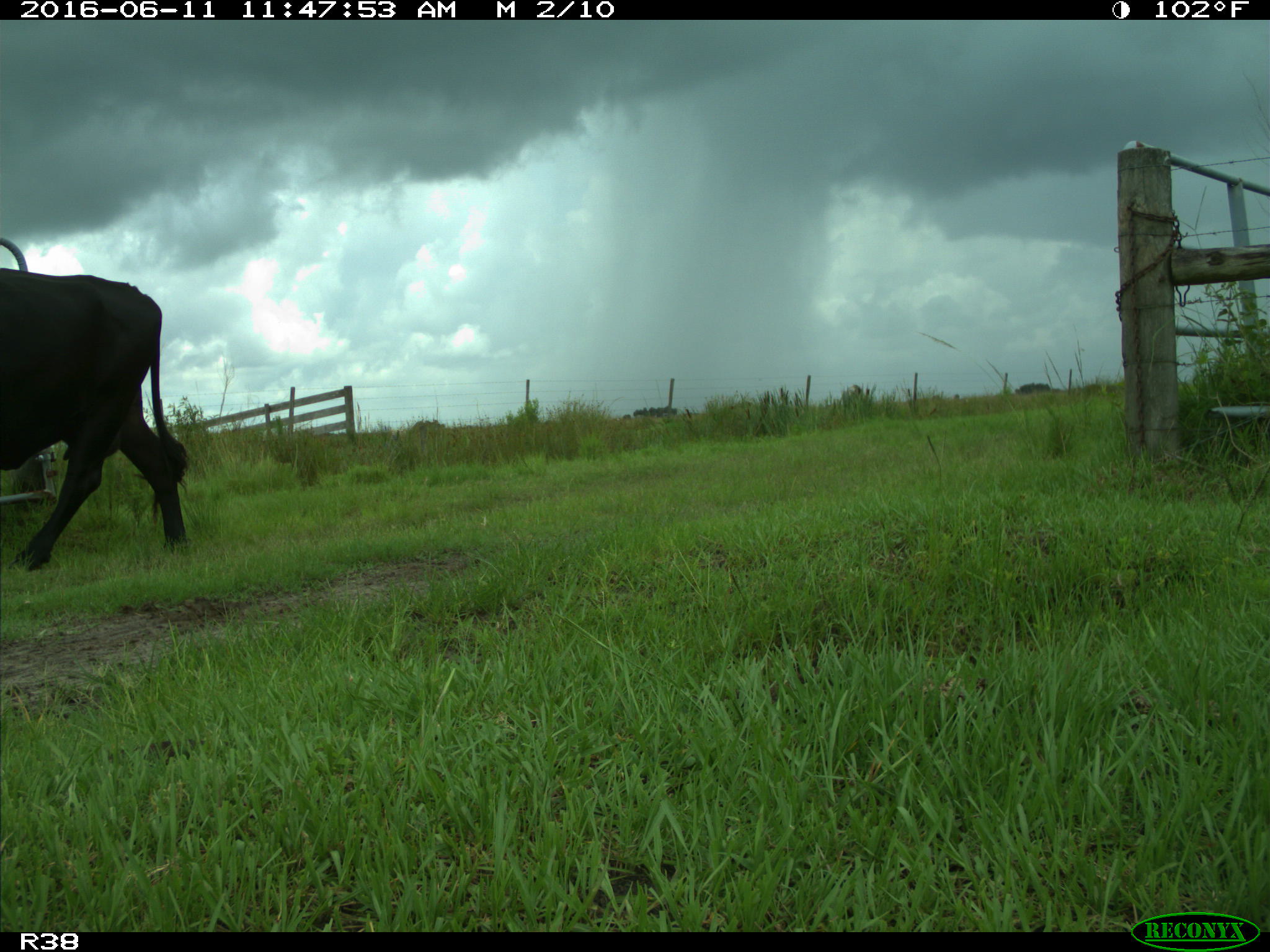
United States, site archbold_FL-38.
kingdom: Animalia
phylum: Chordata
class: Mammalia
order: Artiodactyla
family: Bovidae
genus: Bos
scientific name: Bos taurus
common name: domestic cow